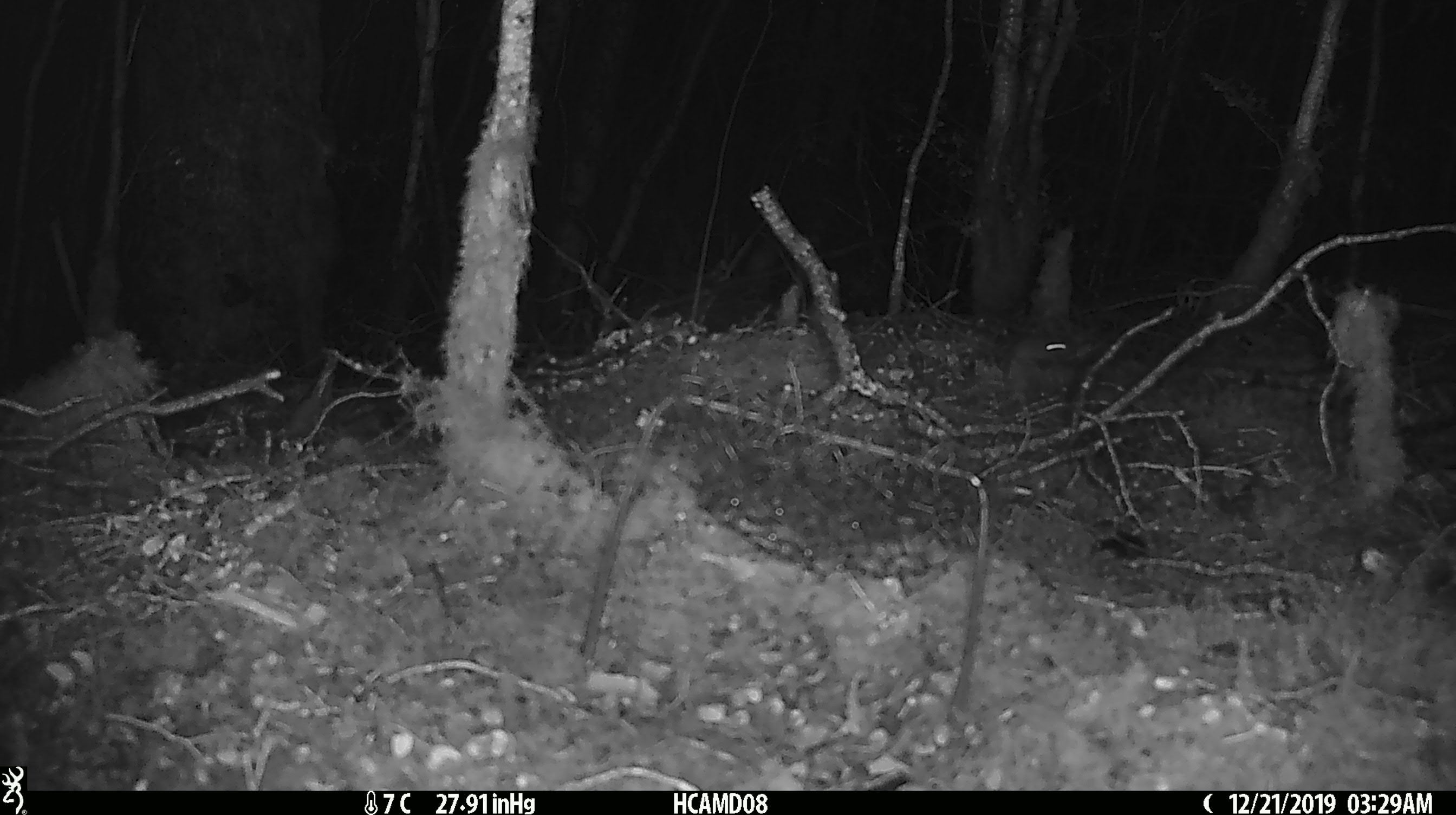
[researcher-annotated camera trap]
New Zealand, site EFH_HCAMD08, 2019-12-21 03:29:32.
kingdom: Animalia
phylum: Chordata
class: Mammalia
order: Rodentia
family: Muridae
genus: Mus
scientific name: Mus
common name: mouse